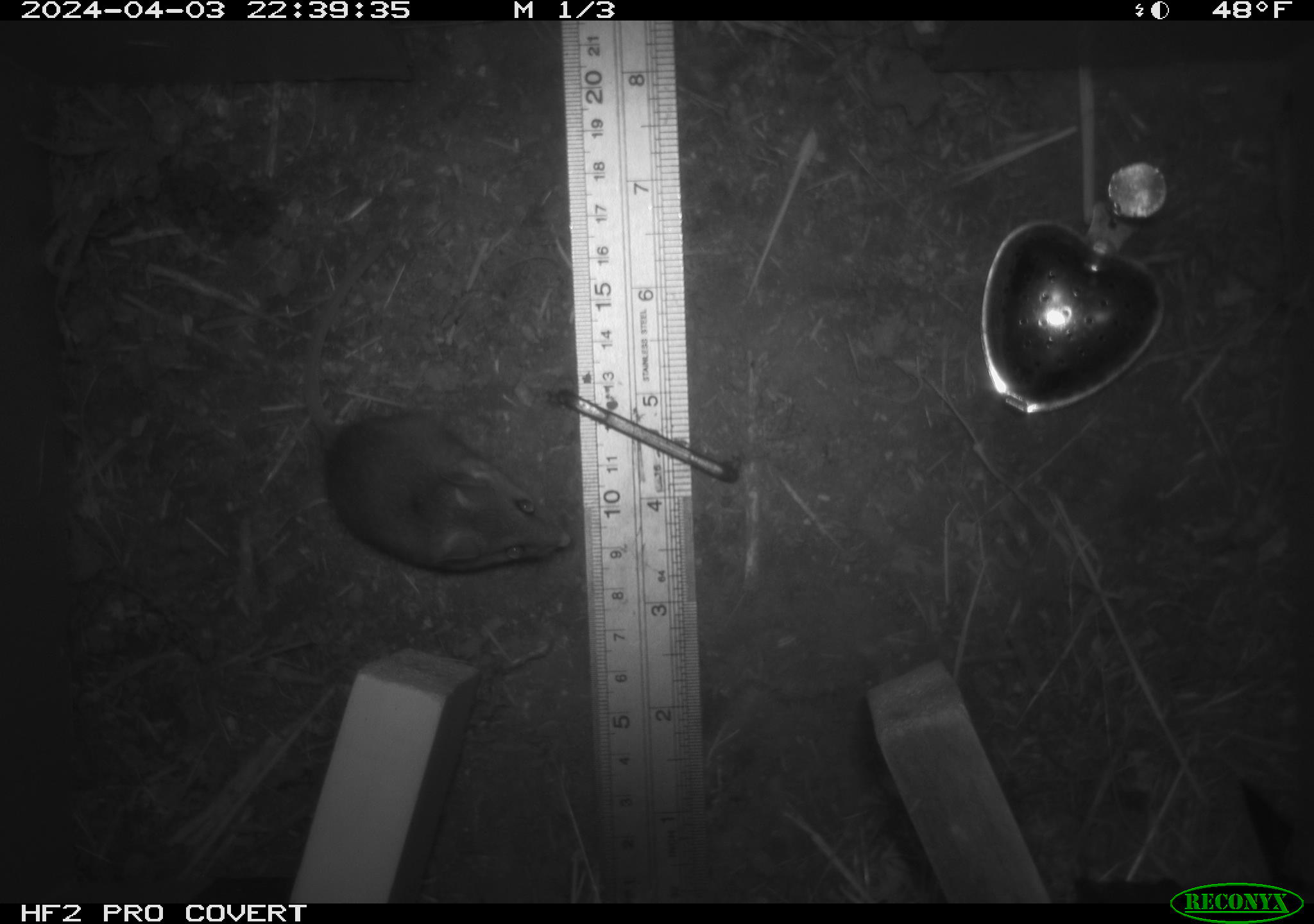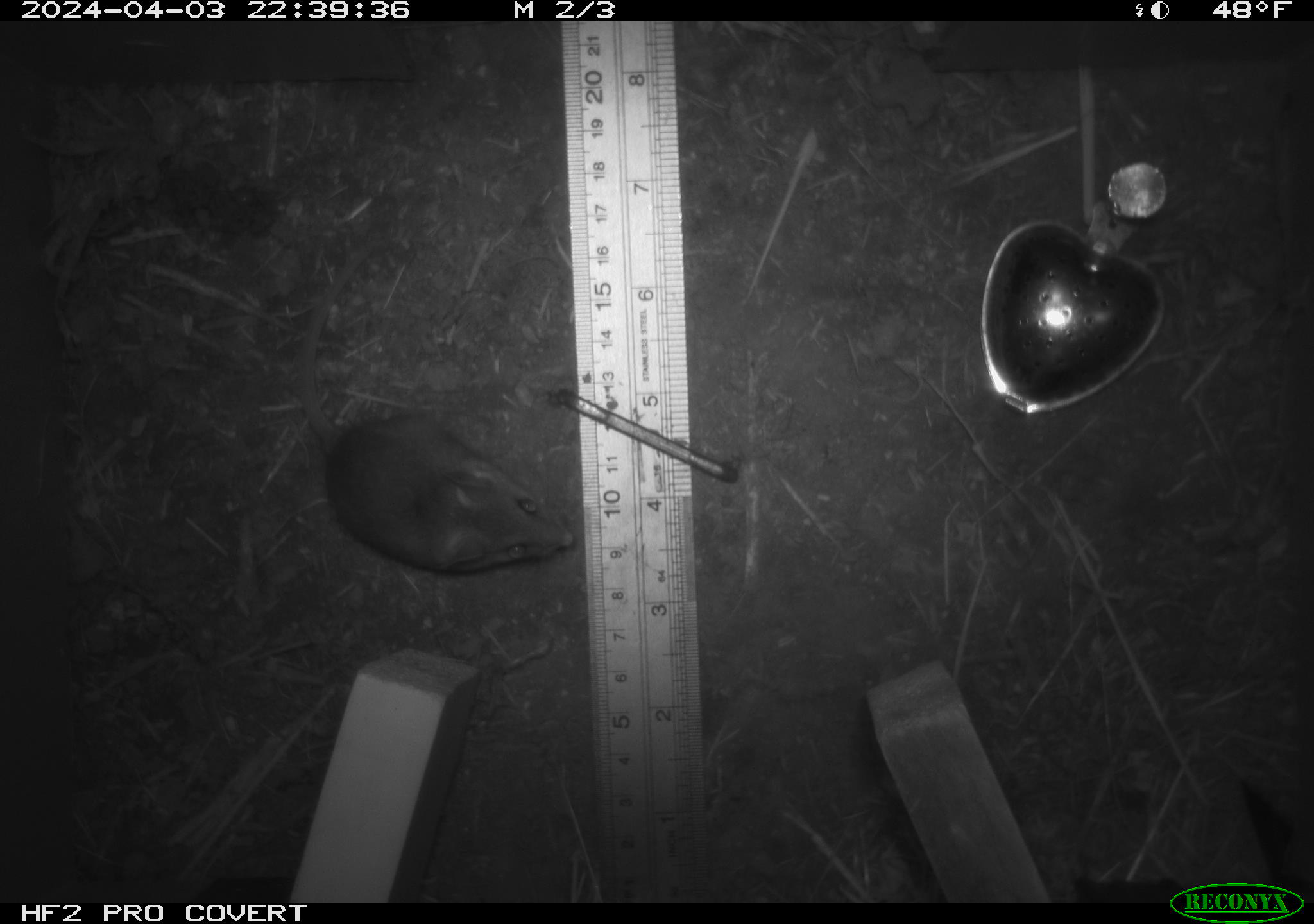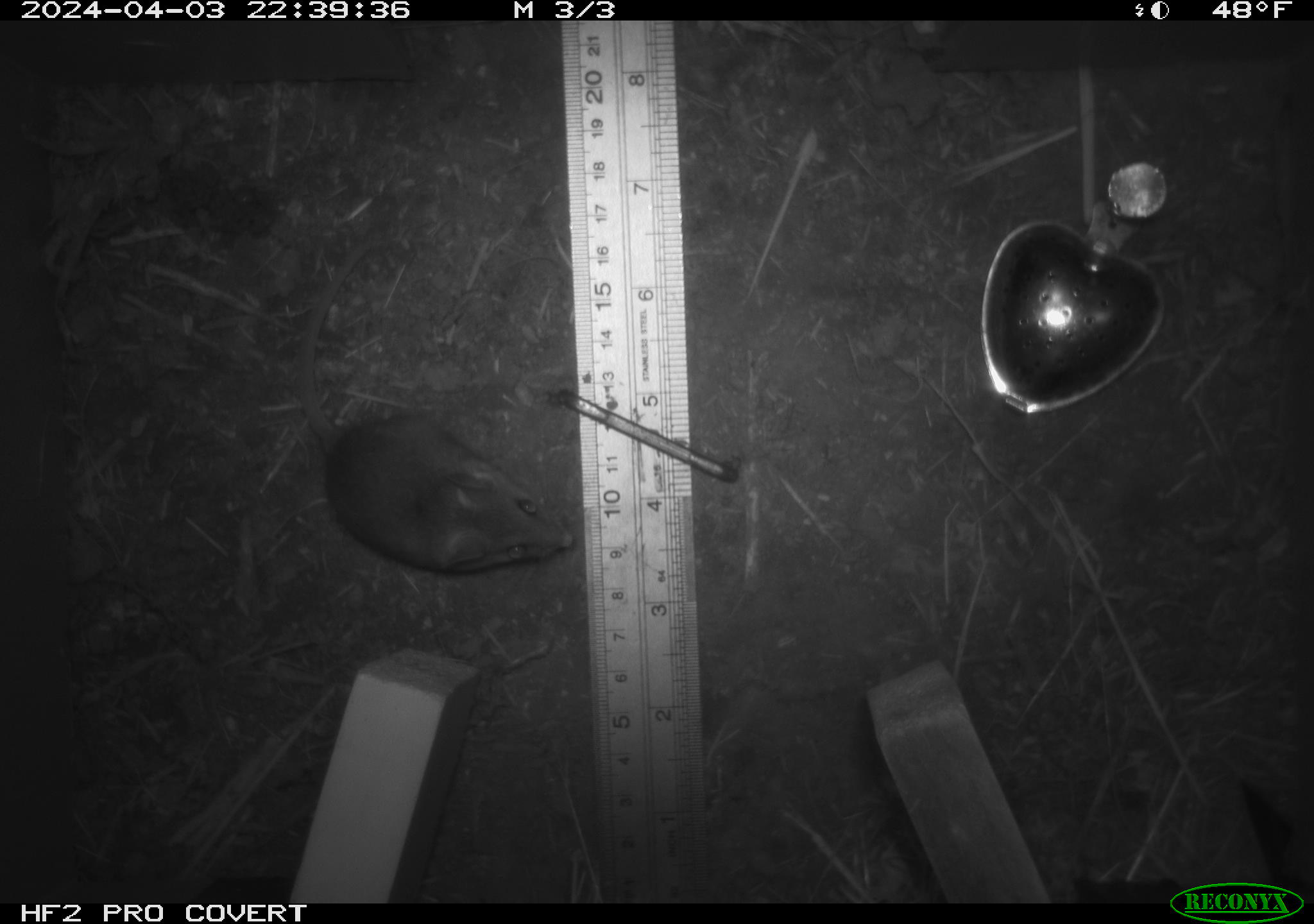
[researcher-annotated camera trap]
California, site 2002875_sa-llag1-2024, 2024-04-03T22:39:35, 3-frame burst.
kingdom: Animalia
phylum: Chordata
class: Mammalia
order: Rodentia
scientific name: Rodentia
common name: mouse species